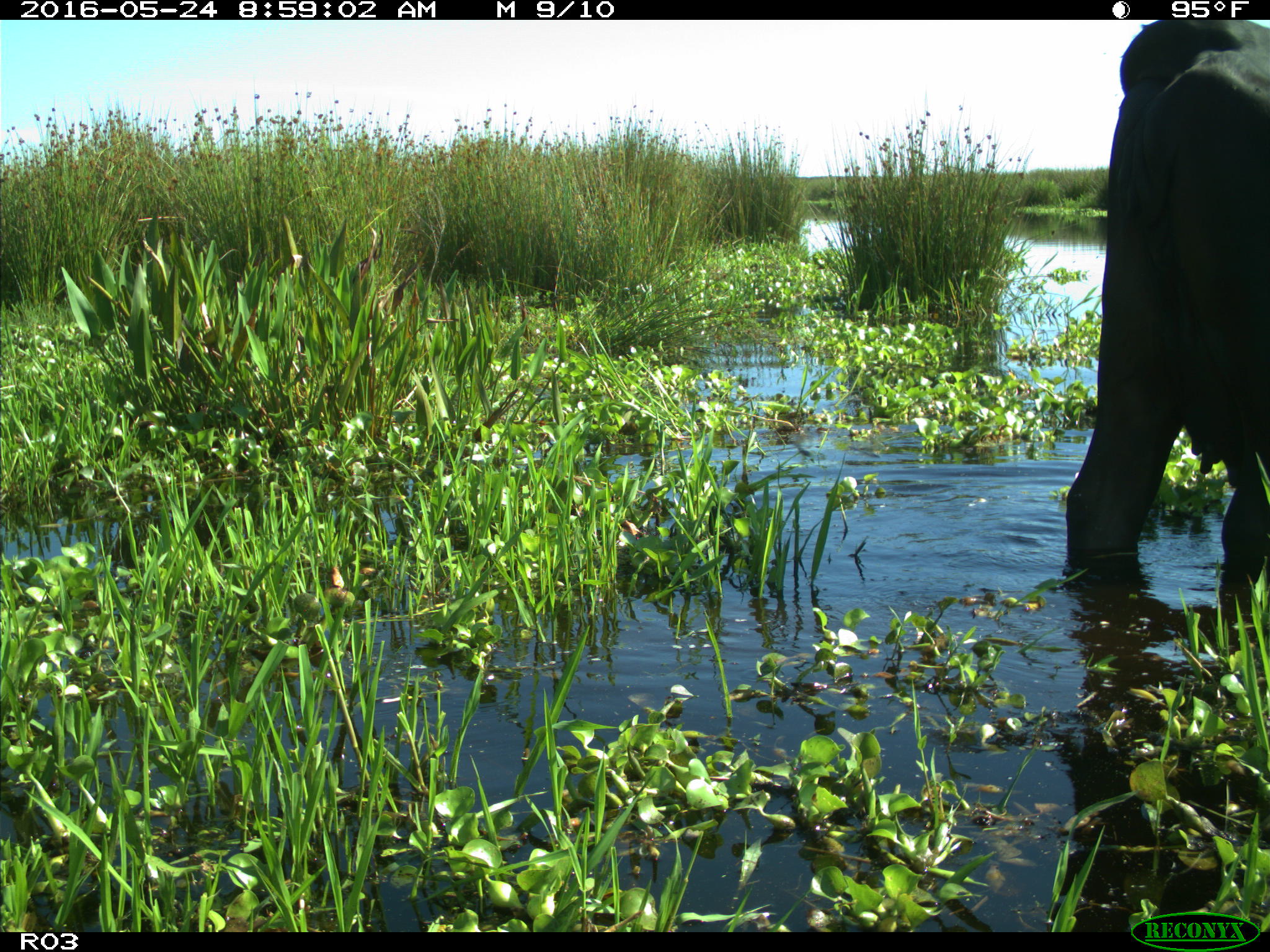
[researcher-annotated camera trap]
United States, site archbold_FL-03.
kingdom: Animalia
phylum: Chordata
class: Mammalia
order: Artiodactyla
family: Bovidae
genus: Bos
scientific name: Bos taurus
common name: domestic cow